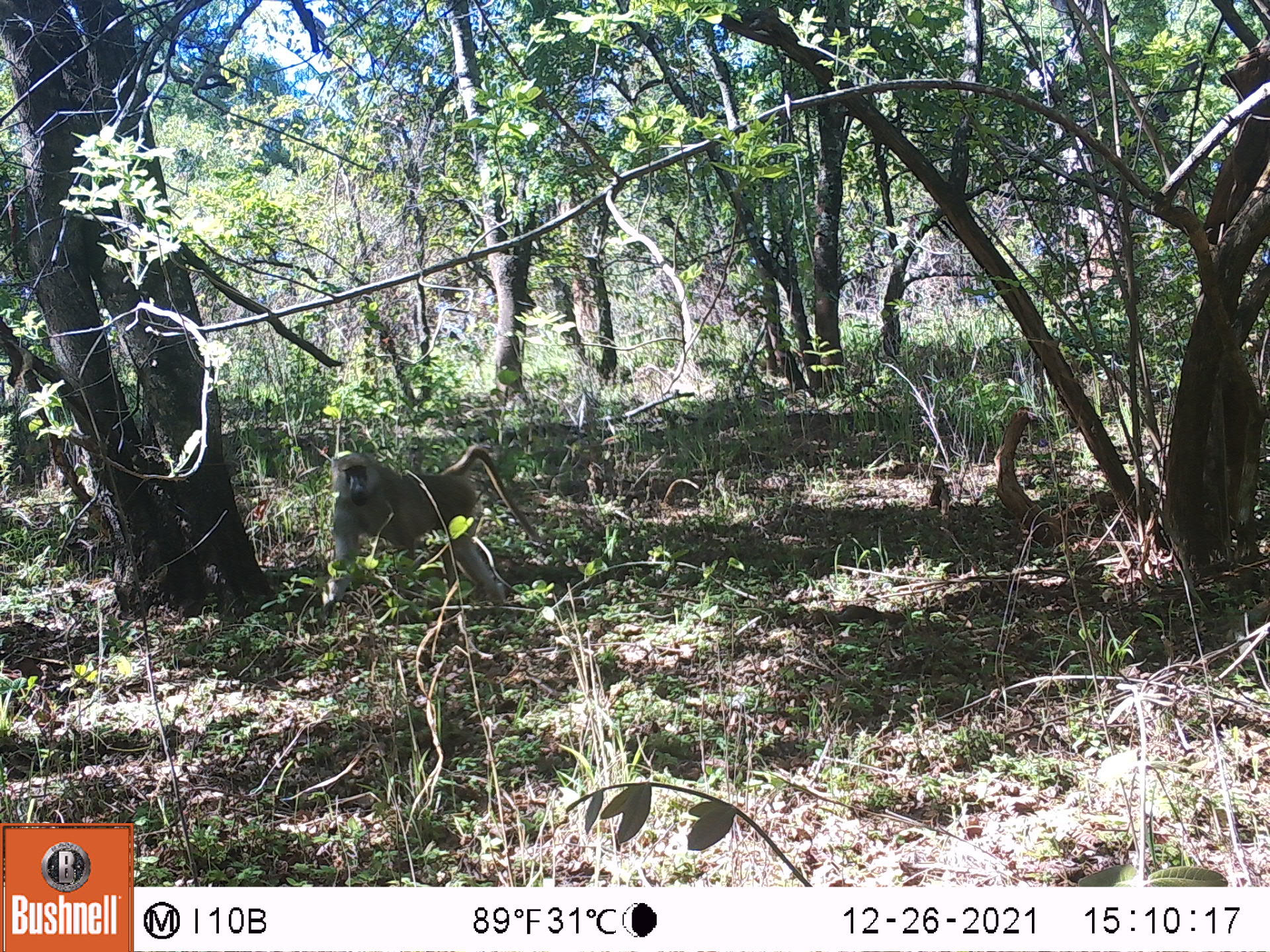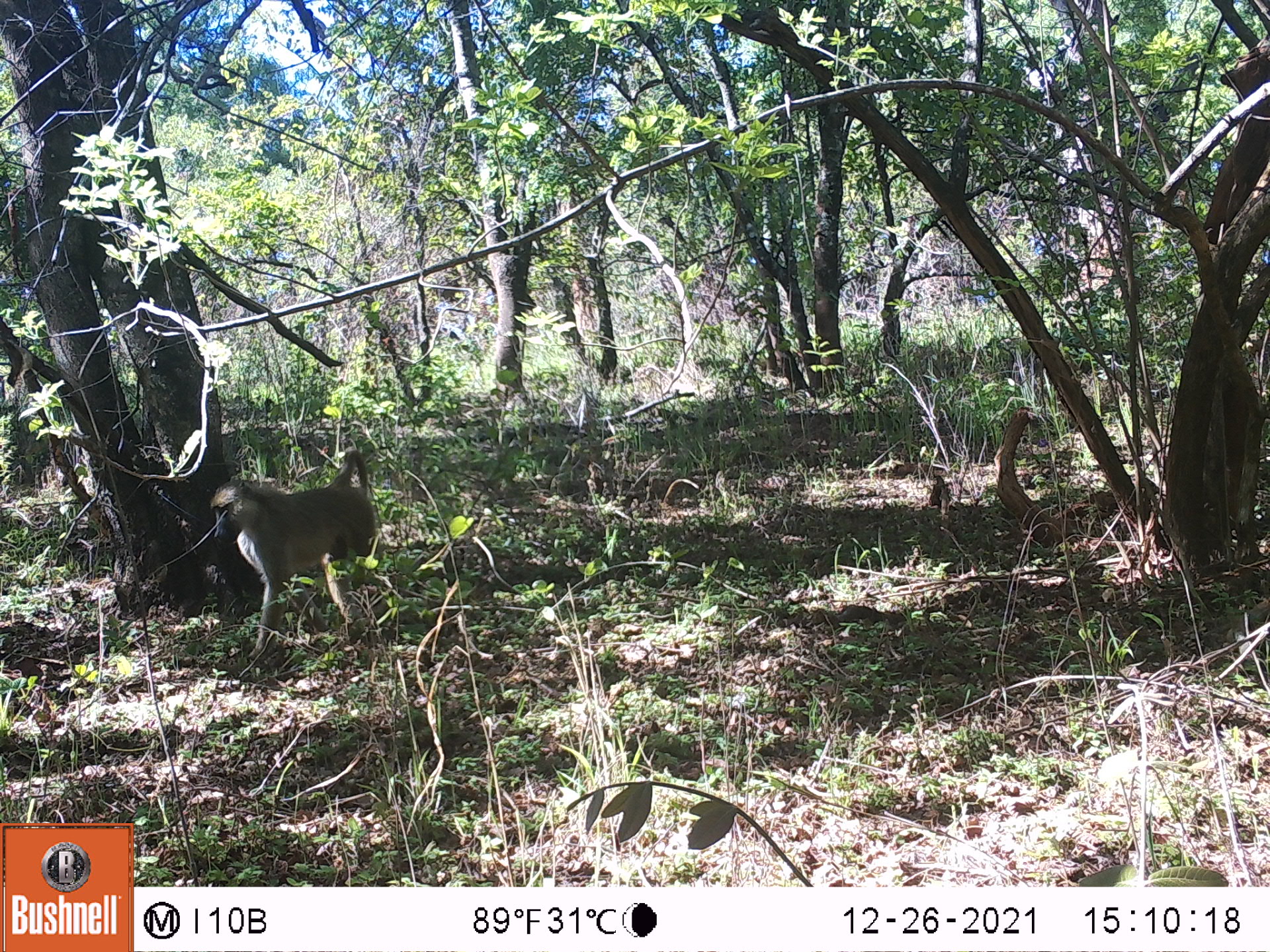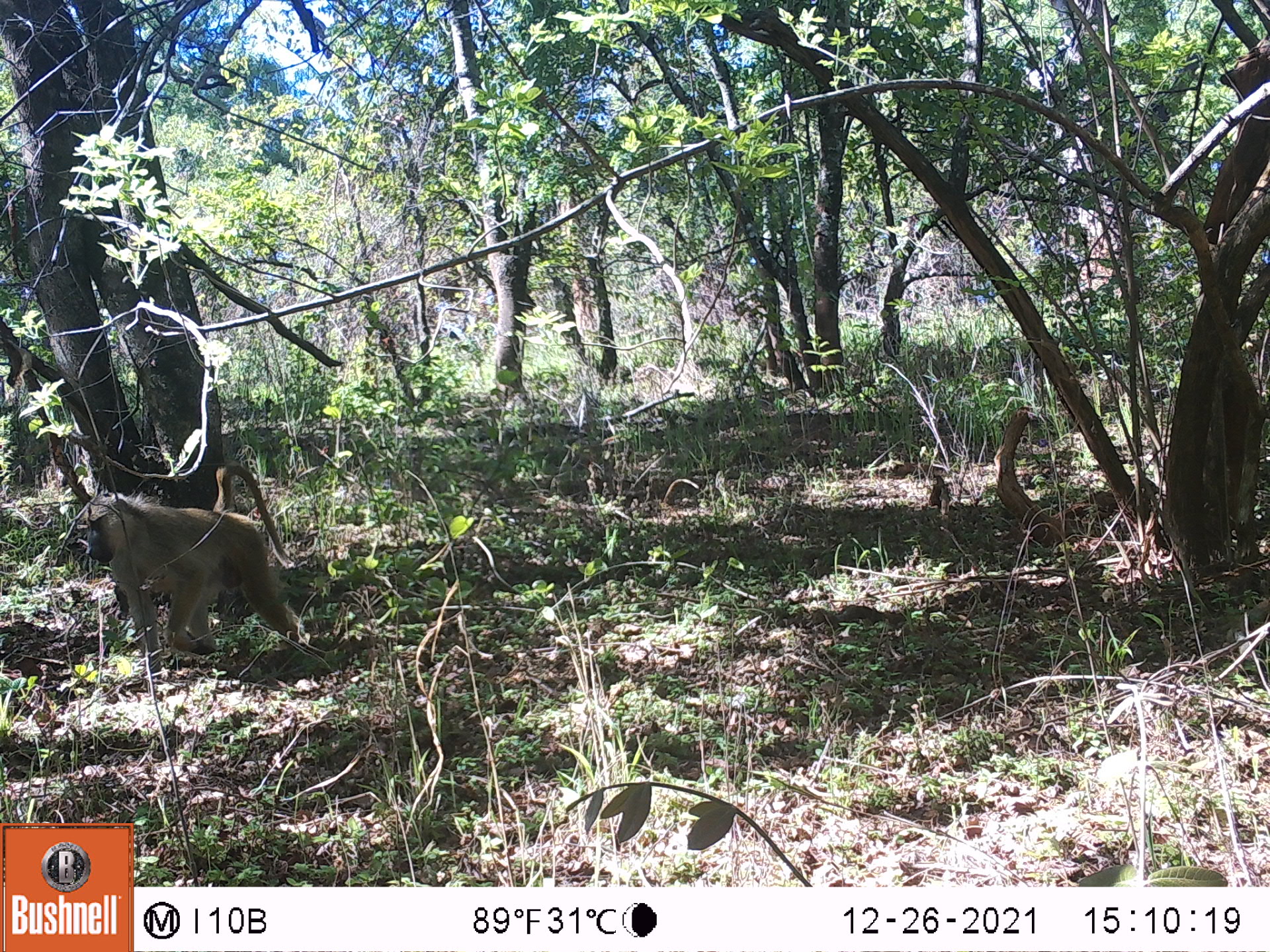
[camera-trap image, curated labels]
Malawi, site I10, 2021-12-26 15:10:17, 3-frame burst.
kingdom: Animalia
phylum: Chordata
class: Mammalia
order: Primates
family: Cercopithecidae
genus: Papio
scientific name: Papio cynocephalus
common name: yellow baboon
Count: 1.